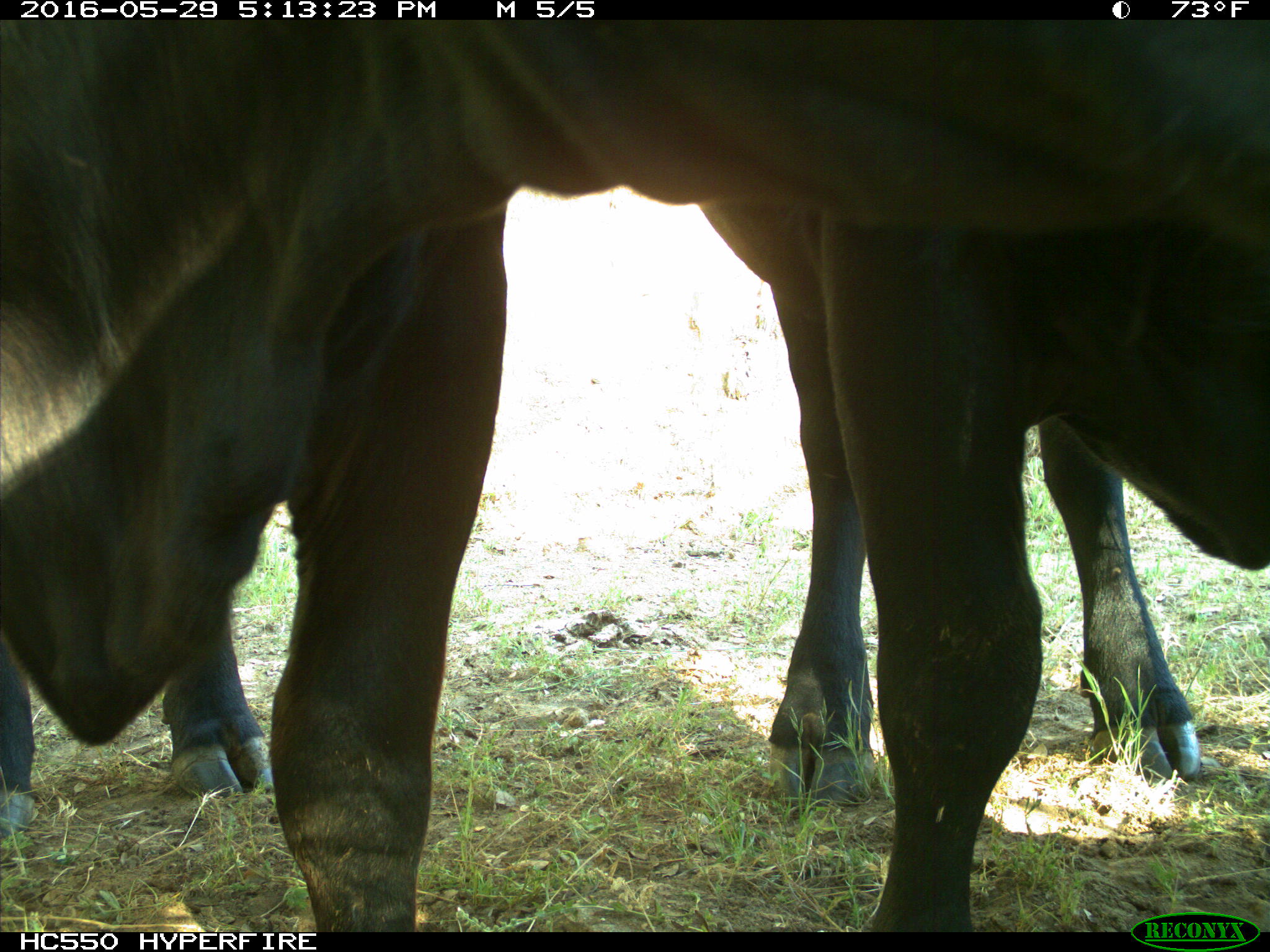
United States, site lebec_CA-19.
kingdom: Animalia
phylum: Chordata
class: Mammalia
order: Artiodactyla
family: Bovidae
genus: Bos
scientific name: Bos taurus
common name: domestic cow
Bos taurus (domestic cow).